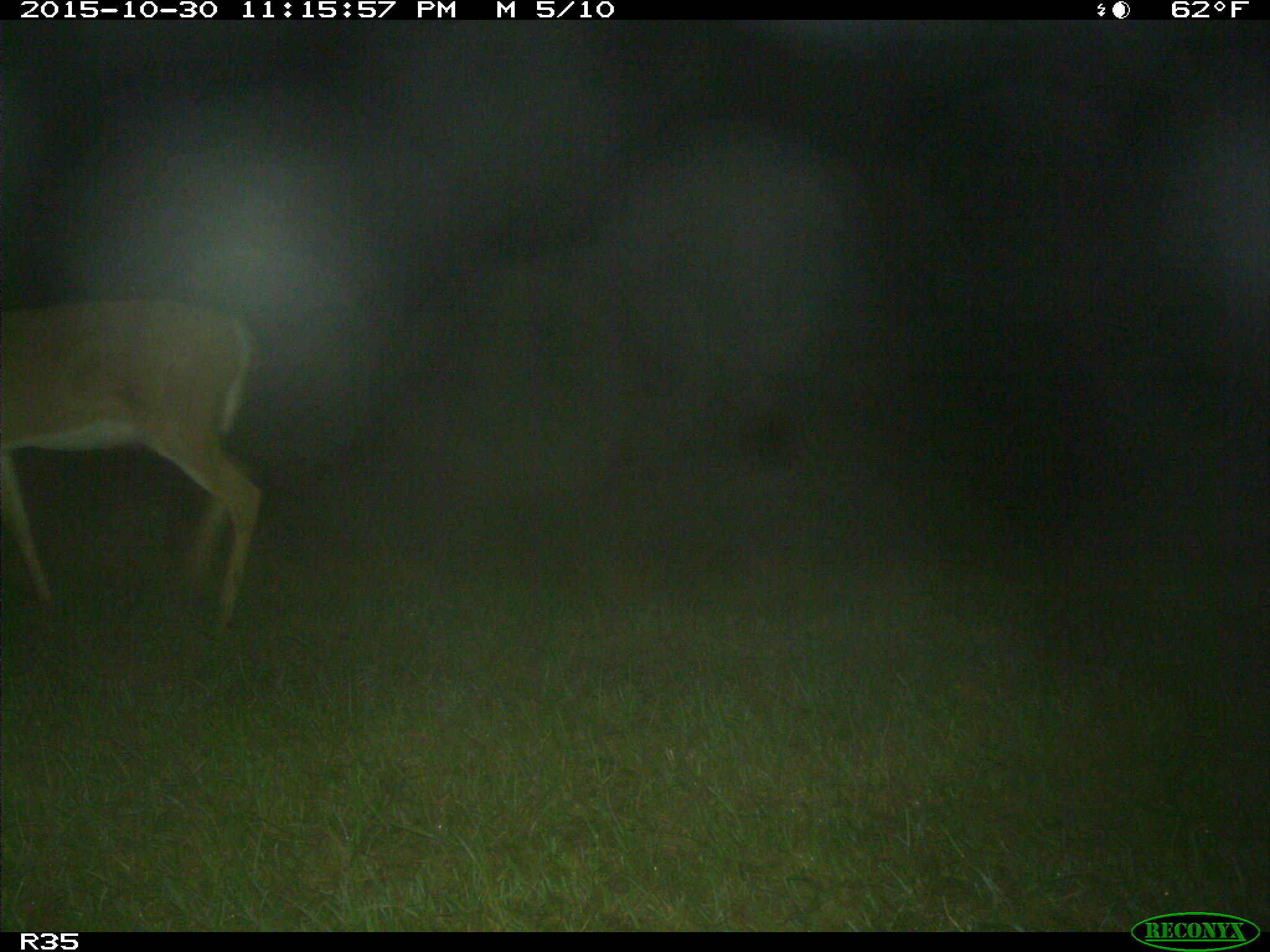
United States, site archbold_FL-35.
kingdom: Animalia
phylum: Chordata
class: Mammalia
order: Artiodactyla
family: Cervidae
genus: Odocoileus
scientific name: Odocoileus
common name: deer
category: unidentified deer